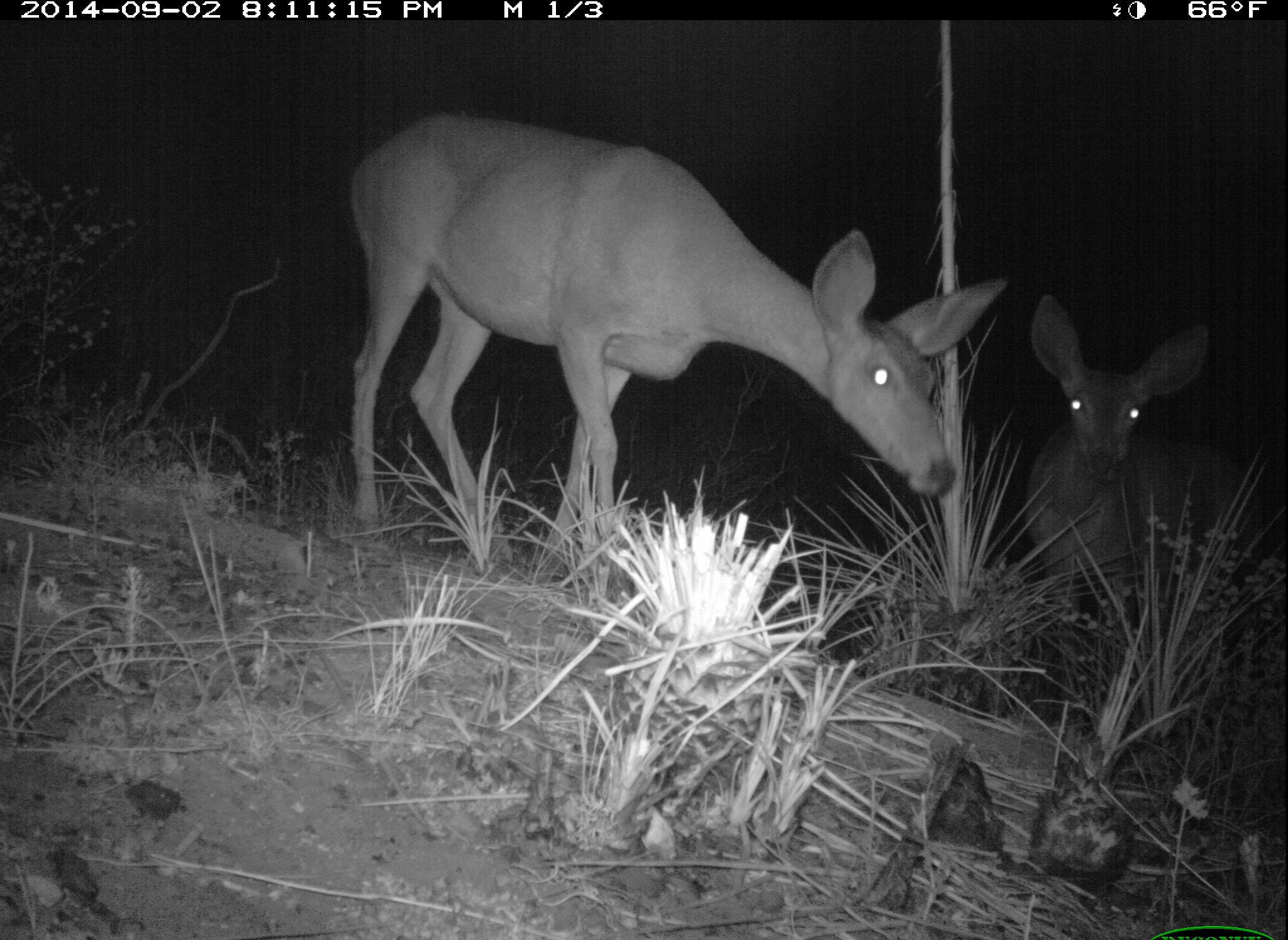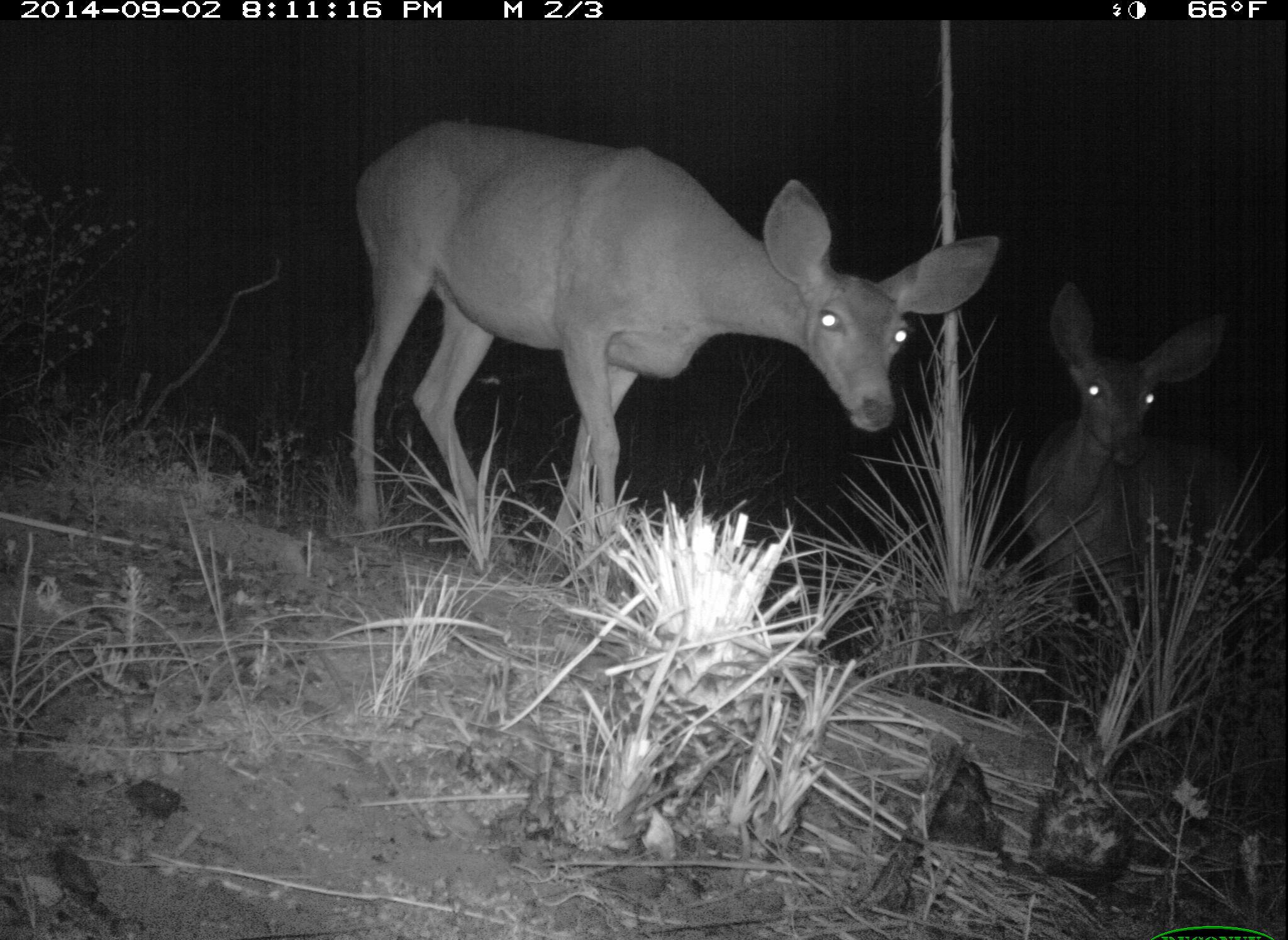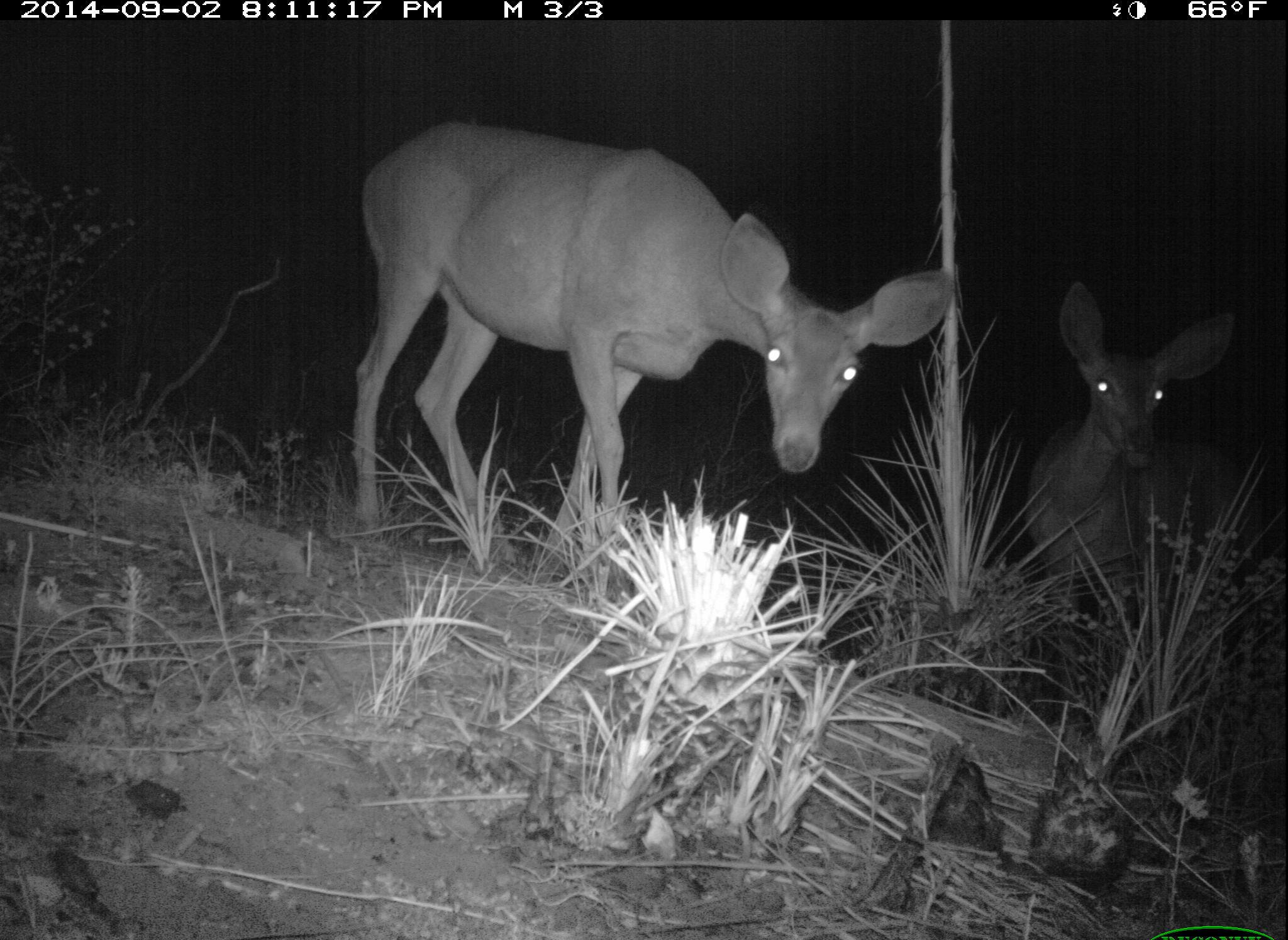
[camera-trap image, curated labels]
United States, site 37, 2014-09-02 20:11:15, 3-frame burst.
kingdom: Animalia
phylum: Chordata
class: Mammalia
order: Artiodactyla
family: Cervidae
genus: Odocoileus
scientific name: Odocoileus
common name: deer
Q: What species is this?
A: Deer (Odocoileus).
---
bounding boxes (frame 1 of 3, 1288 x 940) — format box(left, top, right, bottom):
deer: box(349, 111, 1008, 601); box(1024, 291, 1272, 675)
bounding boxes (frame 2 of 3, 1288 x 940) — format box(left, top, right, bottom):
deer: box(348, 116, 1001, 599); box(1024, 281, 1263, 647)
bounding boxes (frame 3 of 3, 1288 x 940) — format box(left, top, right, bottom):
deer: box(348, 118, 956, 574); box(1026, 278, 1241, 622)